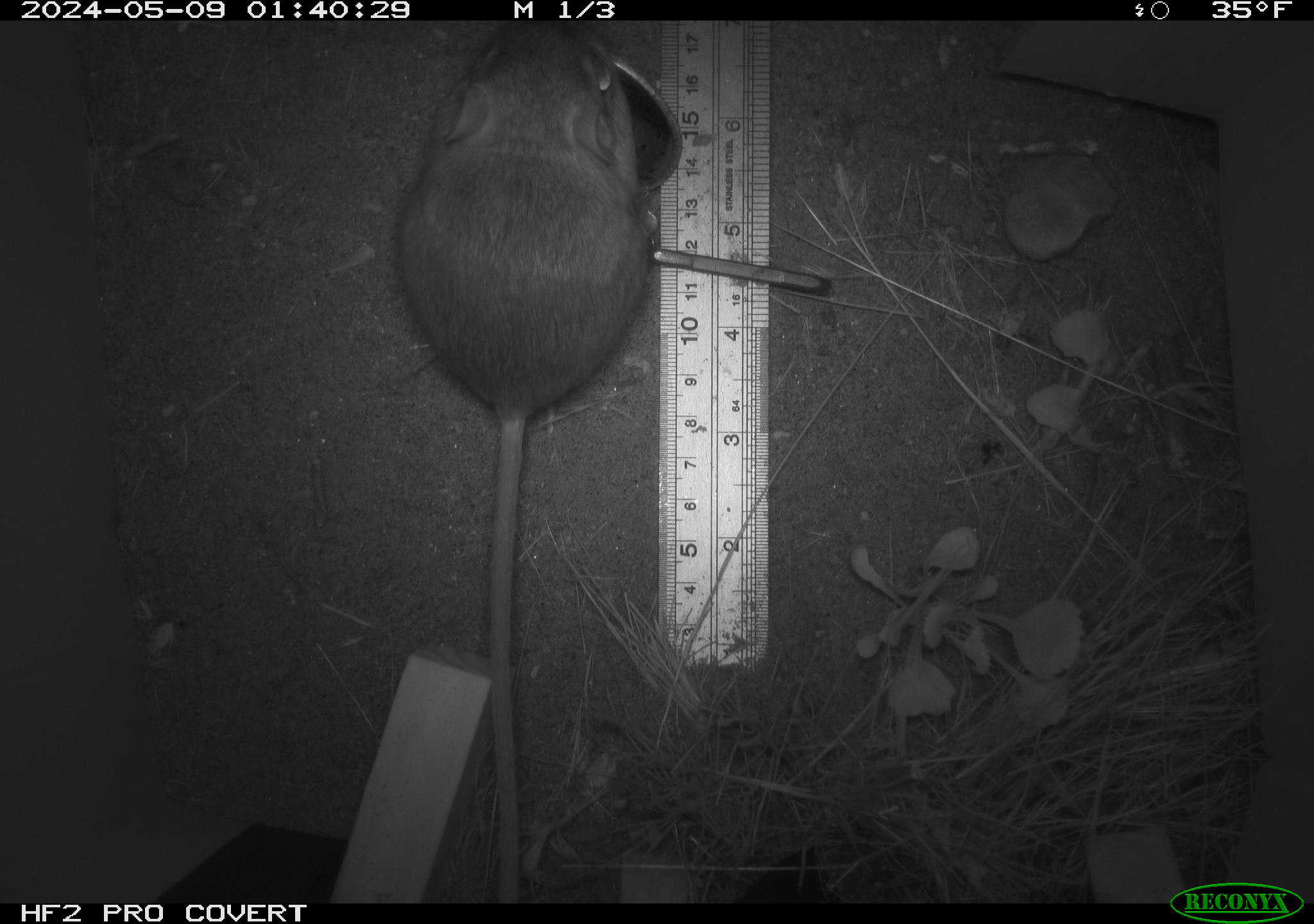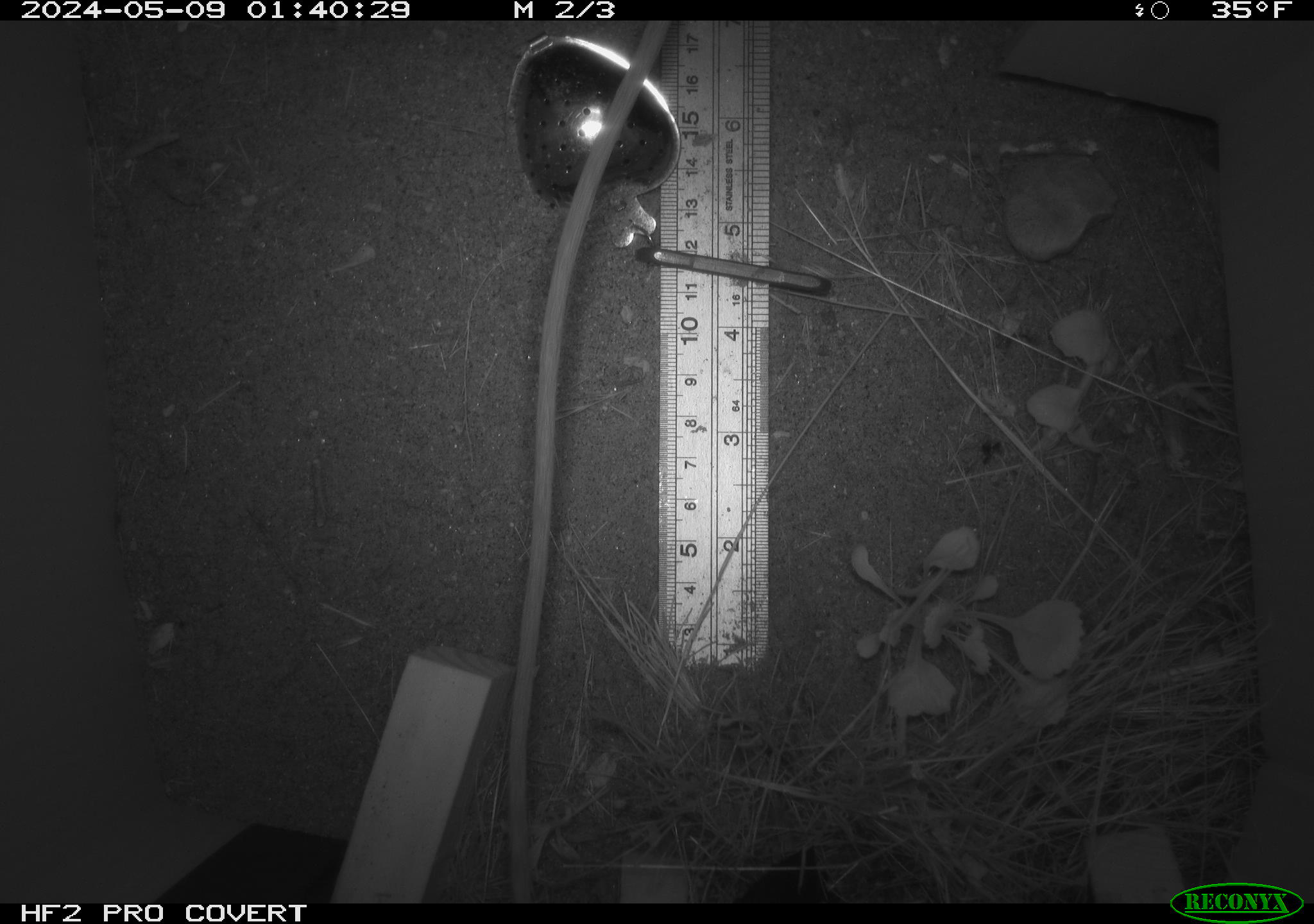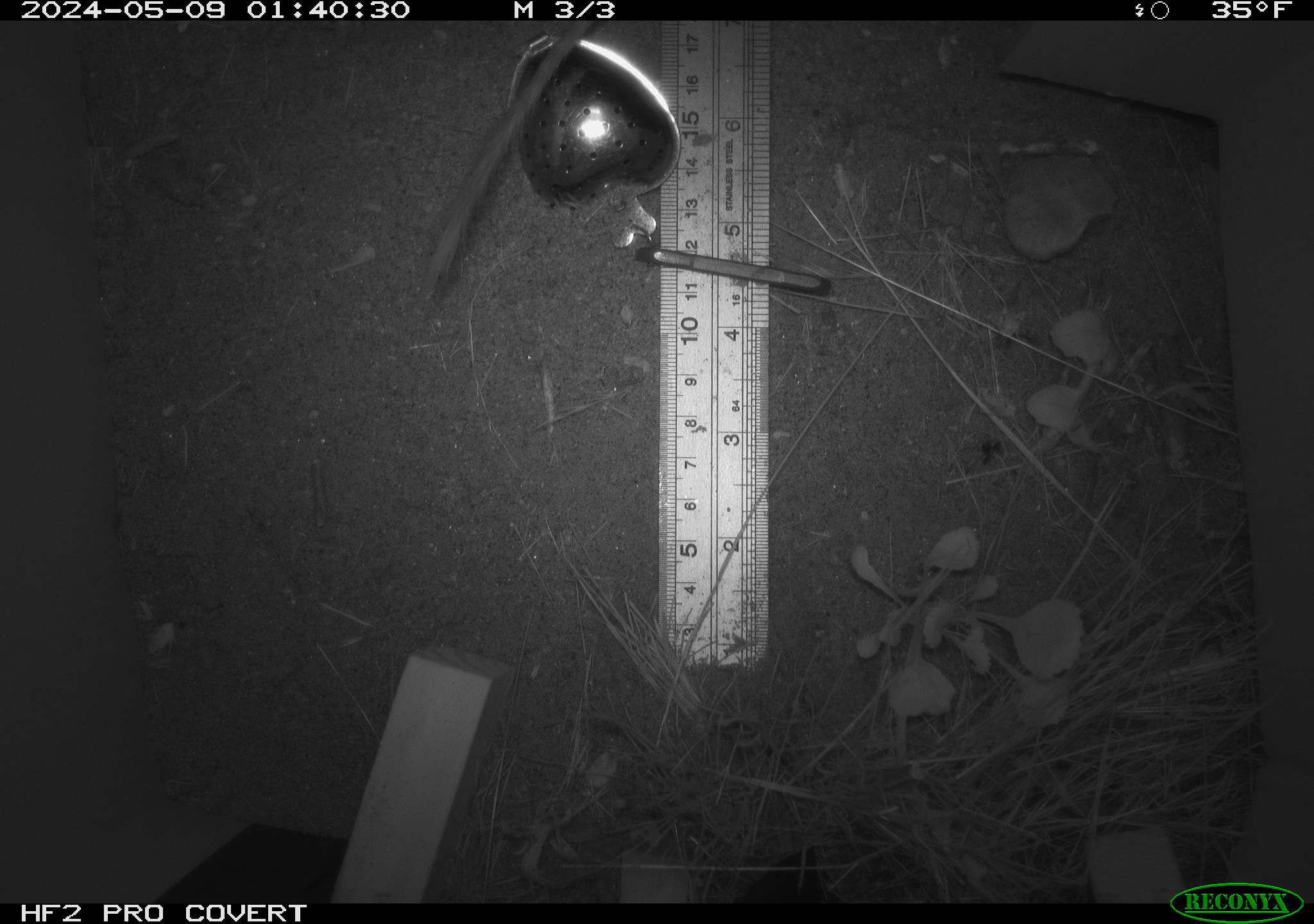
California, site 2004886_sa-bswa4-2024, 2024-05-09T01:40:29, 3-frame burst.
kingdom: Animalia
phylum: Chordata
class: Mammalia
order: Rodentia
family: Heteromyidae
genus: Dipodomys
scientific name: Dipodomys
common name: kangaroo rats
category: dipodomys species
Dipodomys species (kangaroo rats) (Dipodomys).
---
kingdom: Animalia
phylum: Chordata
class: Mammalia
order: Rodentia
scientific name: Rodentia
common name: rodent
Rodent (Rodentia).